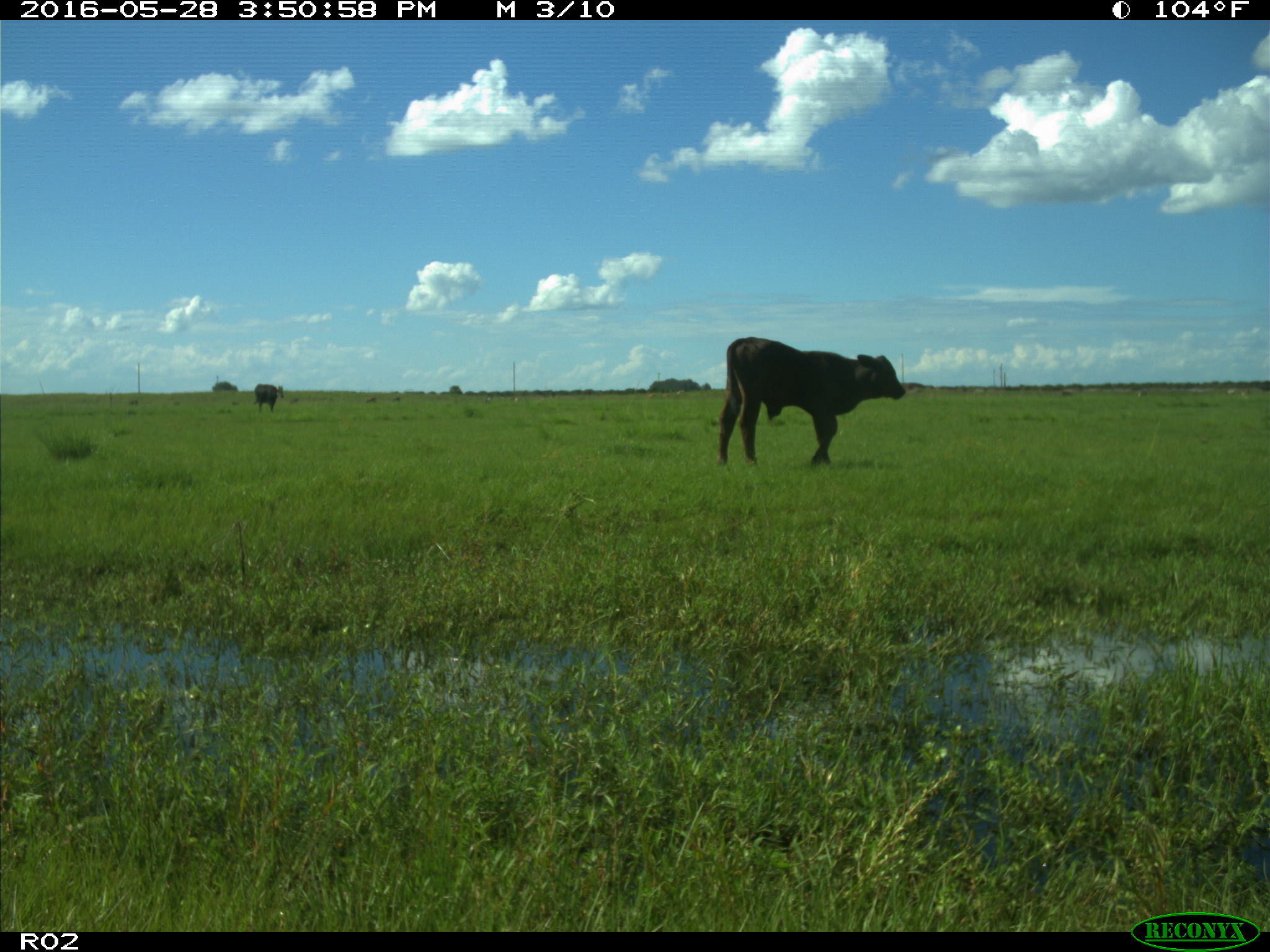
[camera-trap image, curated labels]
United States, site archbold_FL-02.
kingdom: Animalia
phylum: Chordata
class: Mammalia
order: Artiodactyla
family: Bovidae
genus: Bos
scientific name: Bos taurus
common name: domestic cow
Bos taurus (domestic cow).